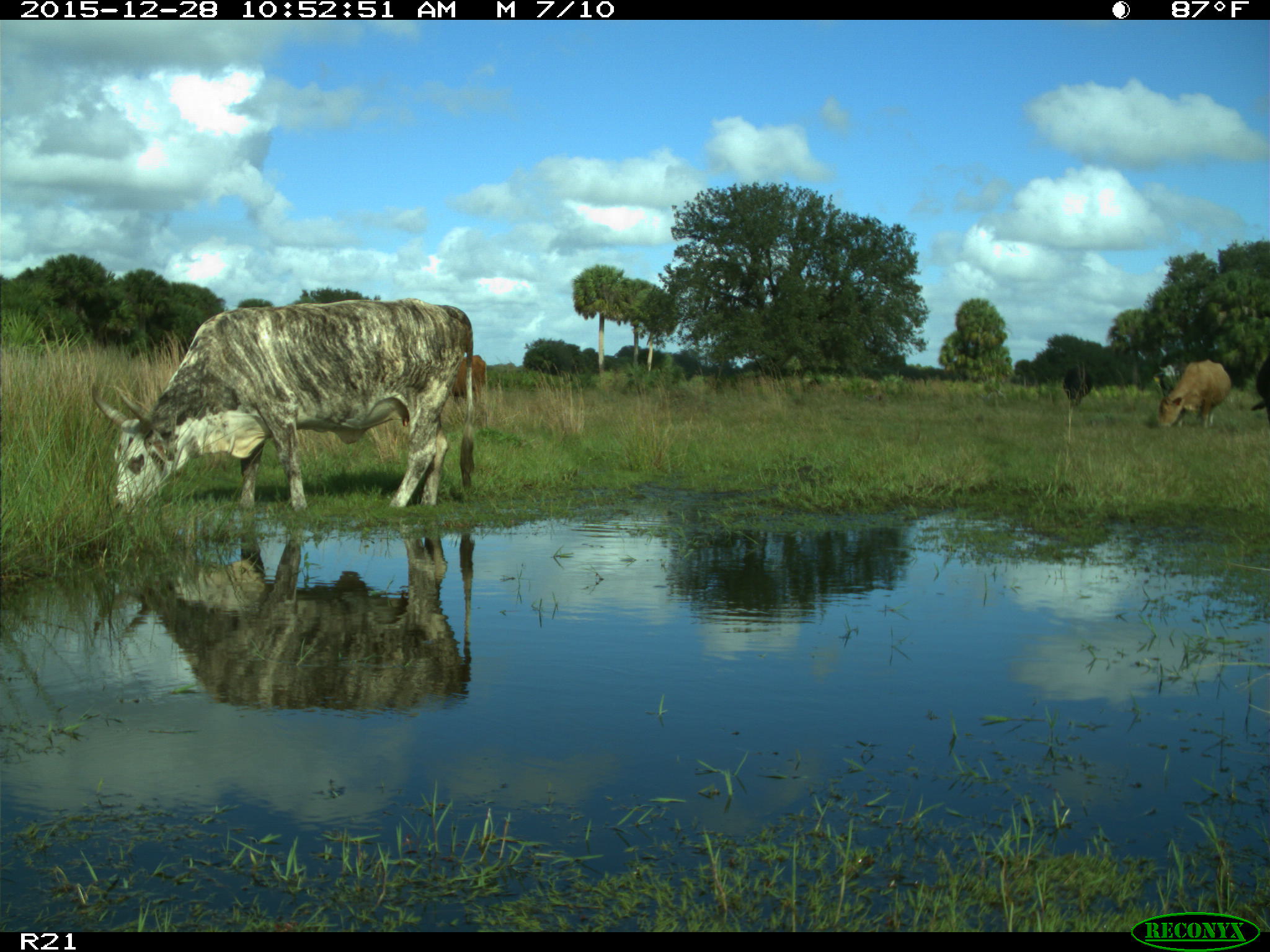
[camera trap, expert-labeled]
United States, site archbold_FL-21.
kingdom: Animalia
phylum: Chordata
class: Mammalia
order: Artiodactyla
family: Bovidae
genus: Bos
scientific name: Bos taurus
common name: domestic cow